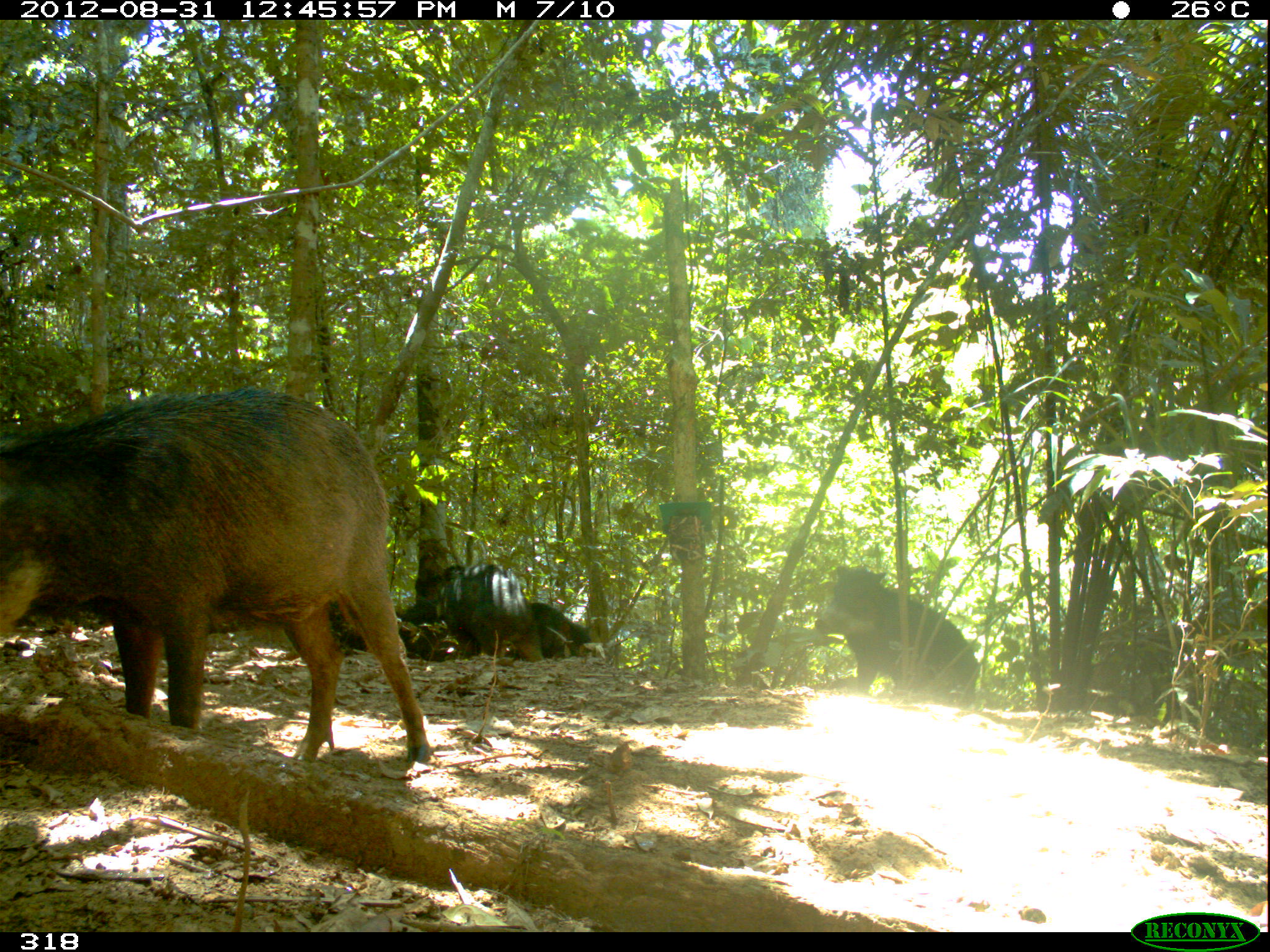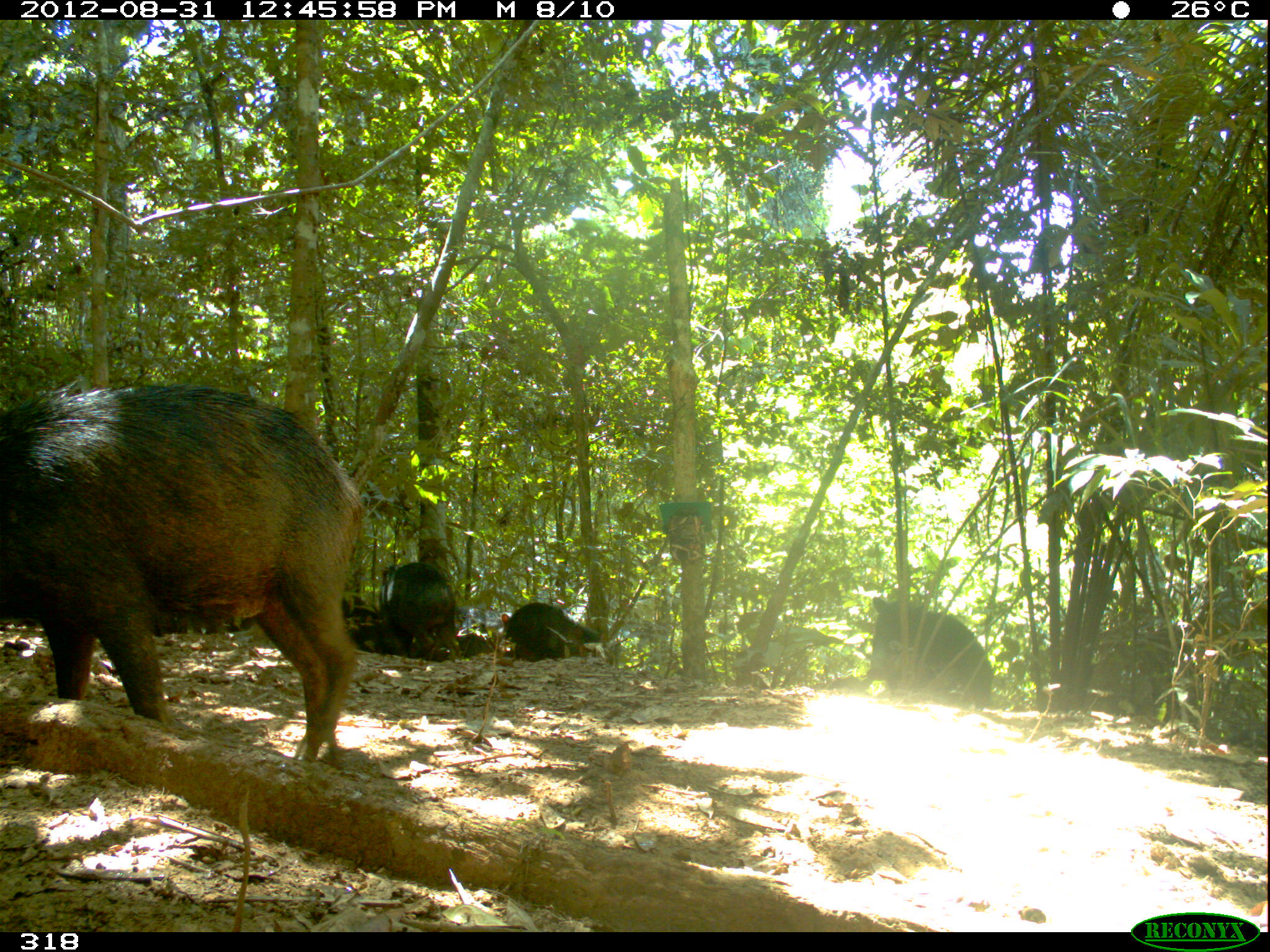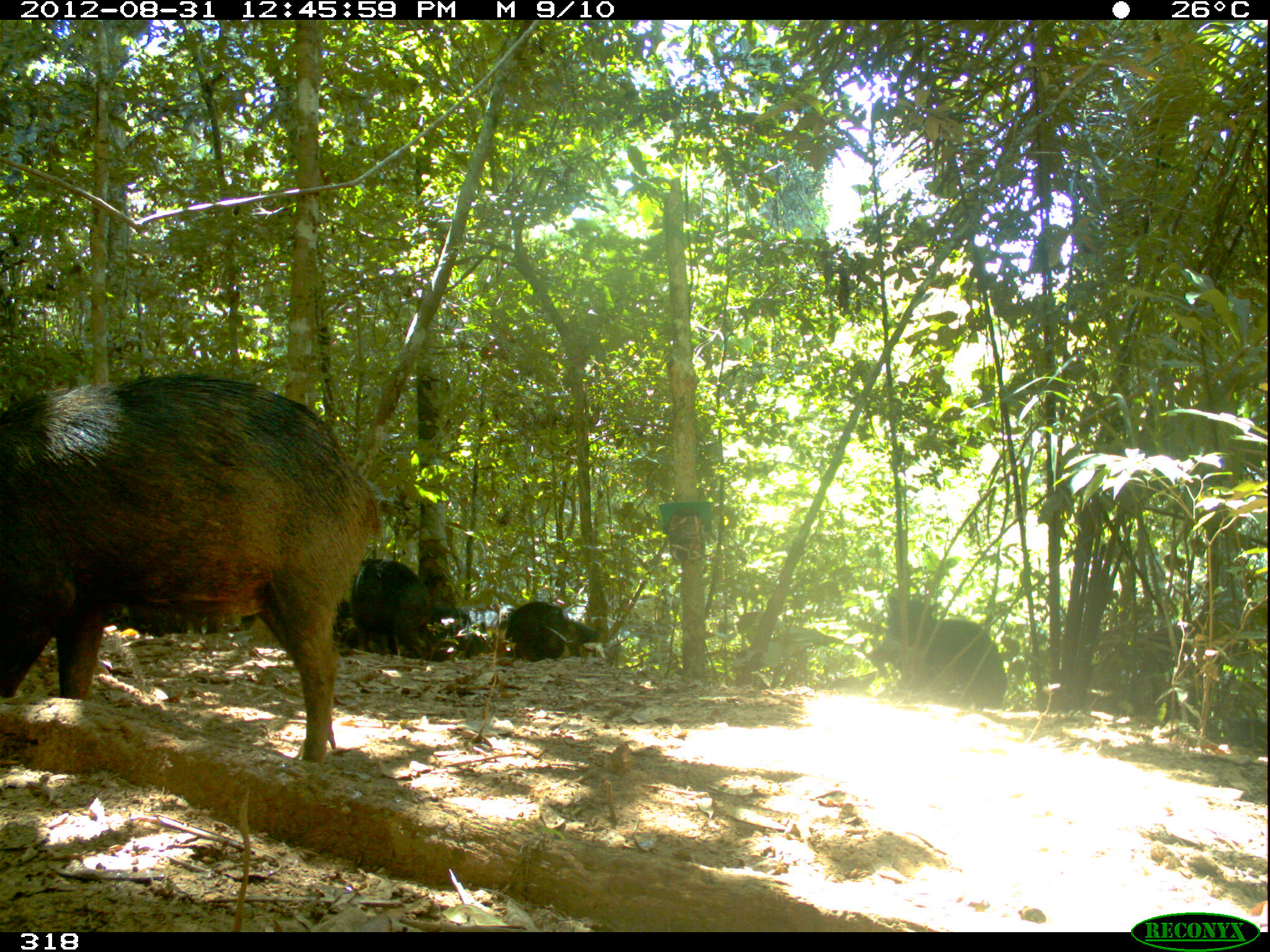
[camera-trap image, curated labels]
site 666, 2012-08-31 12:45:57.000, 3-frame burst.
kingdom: Animalia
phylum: Chordata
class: Mammalia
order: Artiodactyla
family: Tayassuidae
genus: Tayassu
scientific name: Tayassu pecari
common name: white-lipped peccary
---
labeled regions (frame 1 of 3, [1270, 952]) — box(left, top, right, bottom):
tayassu pecari: box(0, 390, 428, 764); box(815, 564, 978, 706); box(415, 563, 542, 660); box(327, 598, 463, 662); box(505, 603, 594, 659)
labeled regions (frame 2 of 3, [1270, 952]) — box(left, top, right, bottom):
tayassu pecari: box(0, 382, 362, 765); box(866, 596, 993, 705); box(377, 562, 458, 659); box(499, 602, 601, 661); box(341, 596, 375, 650)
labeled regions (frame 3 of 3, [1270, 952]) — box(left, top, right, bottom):
tayassu pecari: box(0, 370, 381, 765); box(872, 597, 1007, 704); box(354, 559, 430, 658); box(504, 601, 597, 660); box(104, 610, 255, 635); box(420, 605, 487, 660)